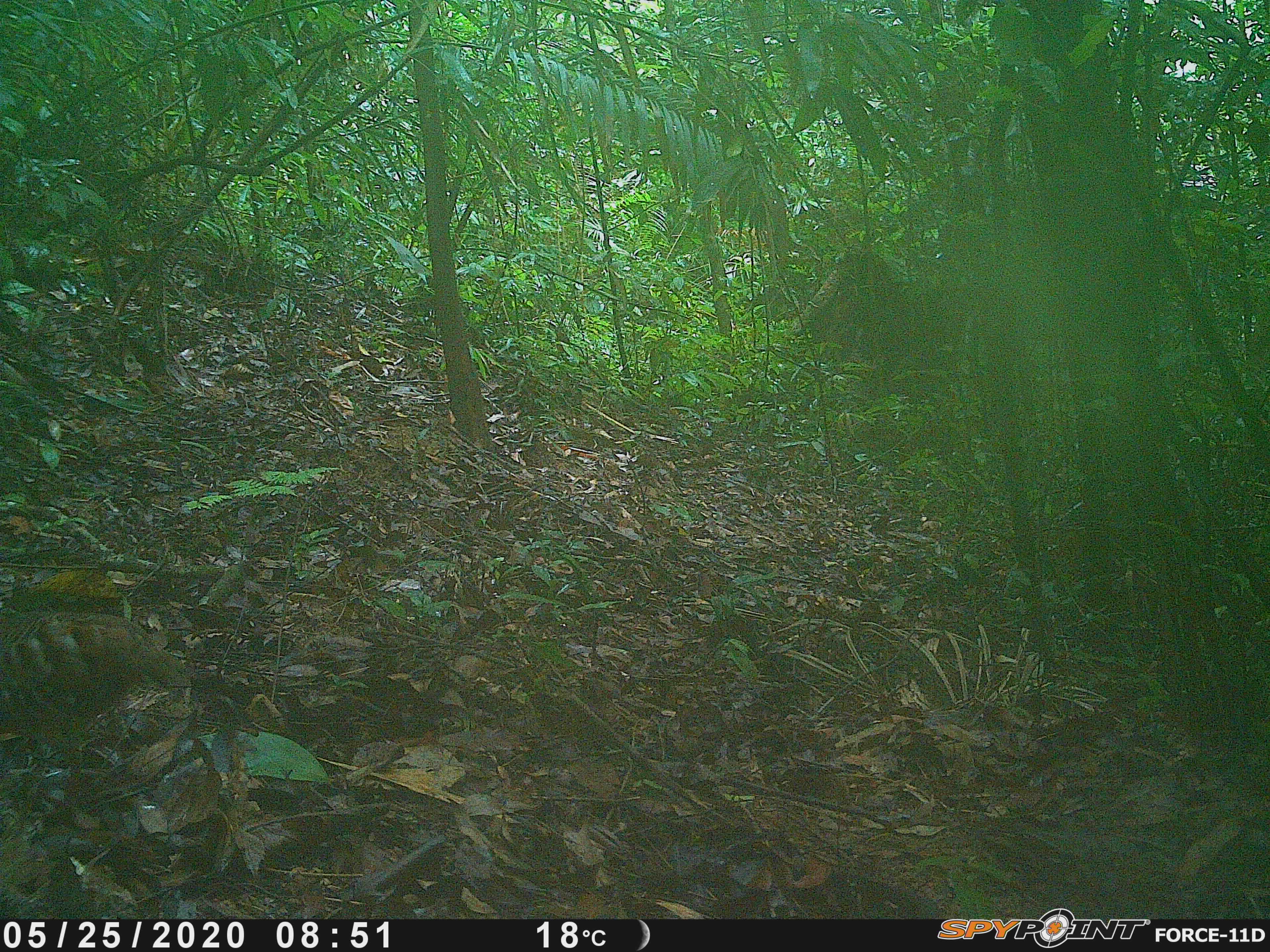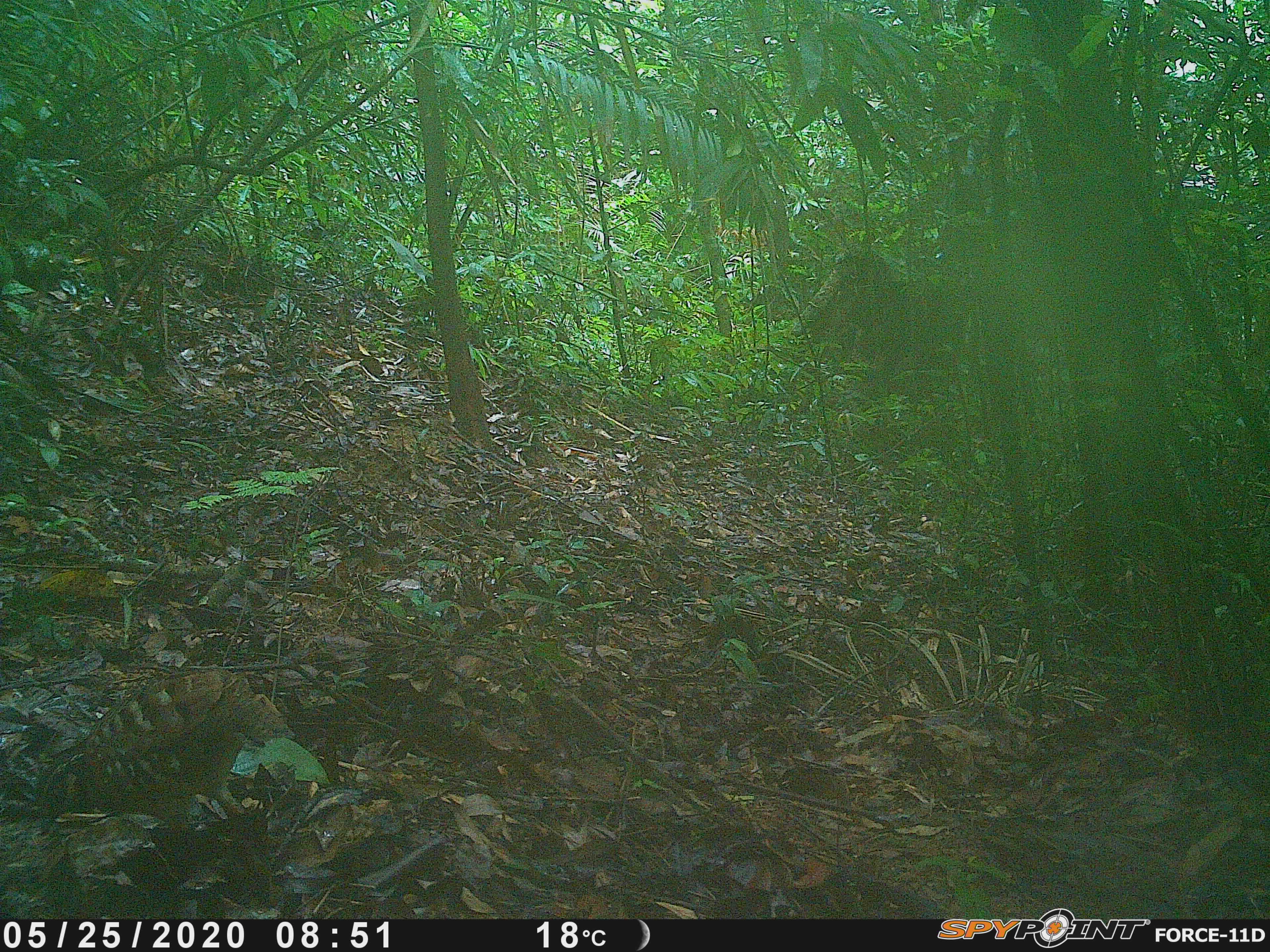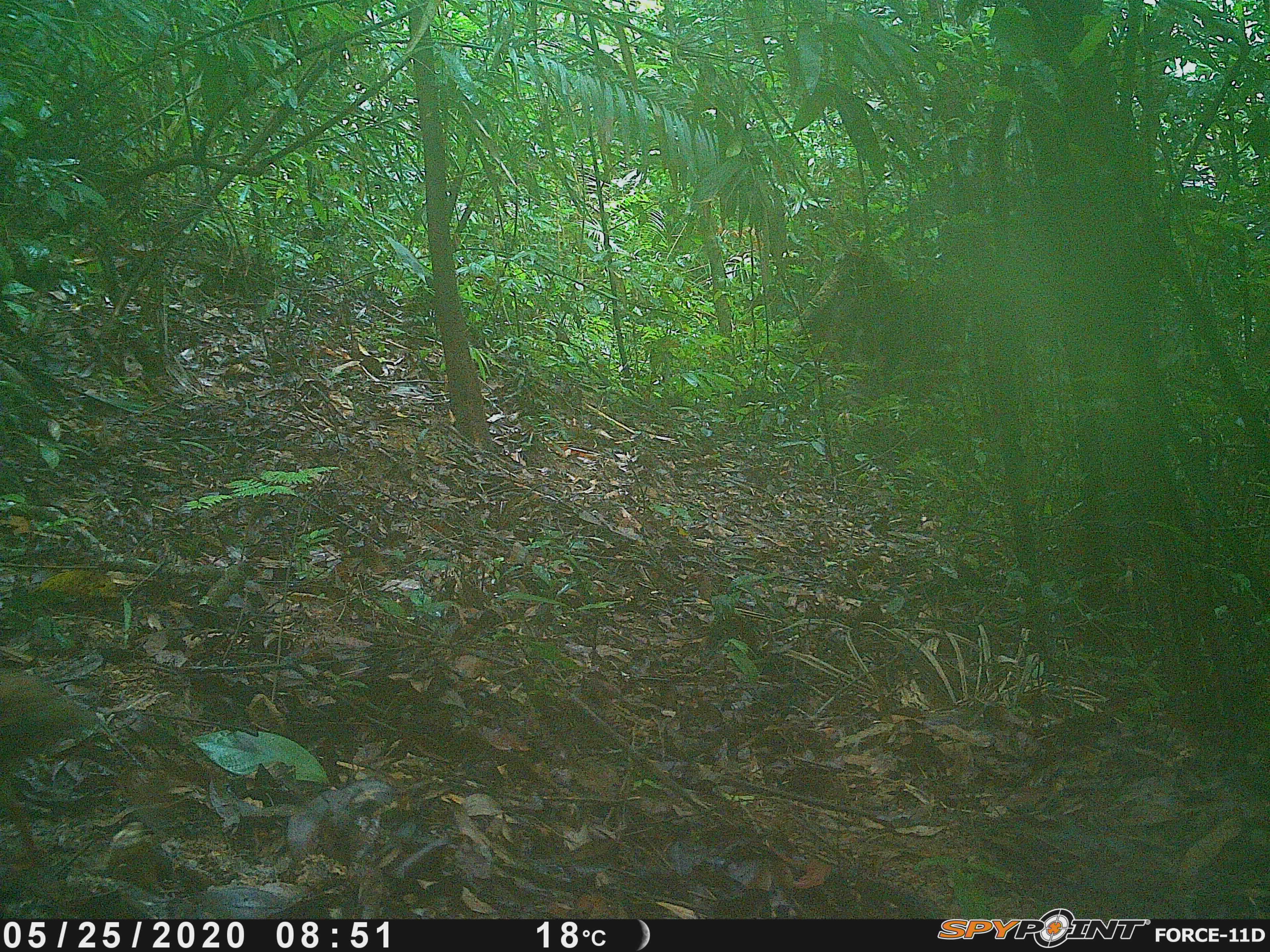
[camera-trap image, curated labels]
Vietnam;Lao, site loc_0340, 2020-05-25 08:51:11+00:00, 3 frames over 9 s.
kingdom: Animalia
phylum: Chordata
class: Aves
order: Galliformes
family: Phasianidae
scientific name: Phasianidae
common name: partridge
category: unidentified partridge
Unidentified partridge (partridge) (Phasianidae). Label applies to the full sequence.